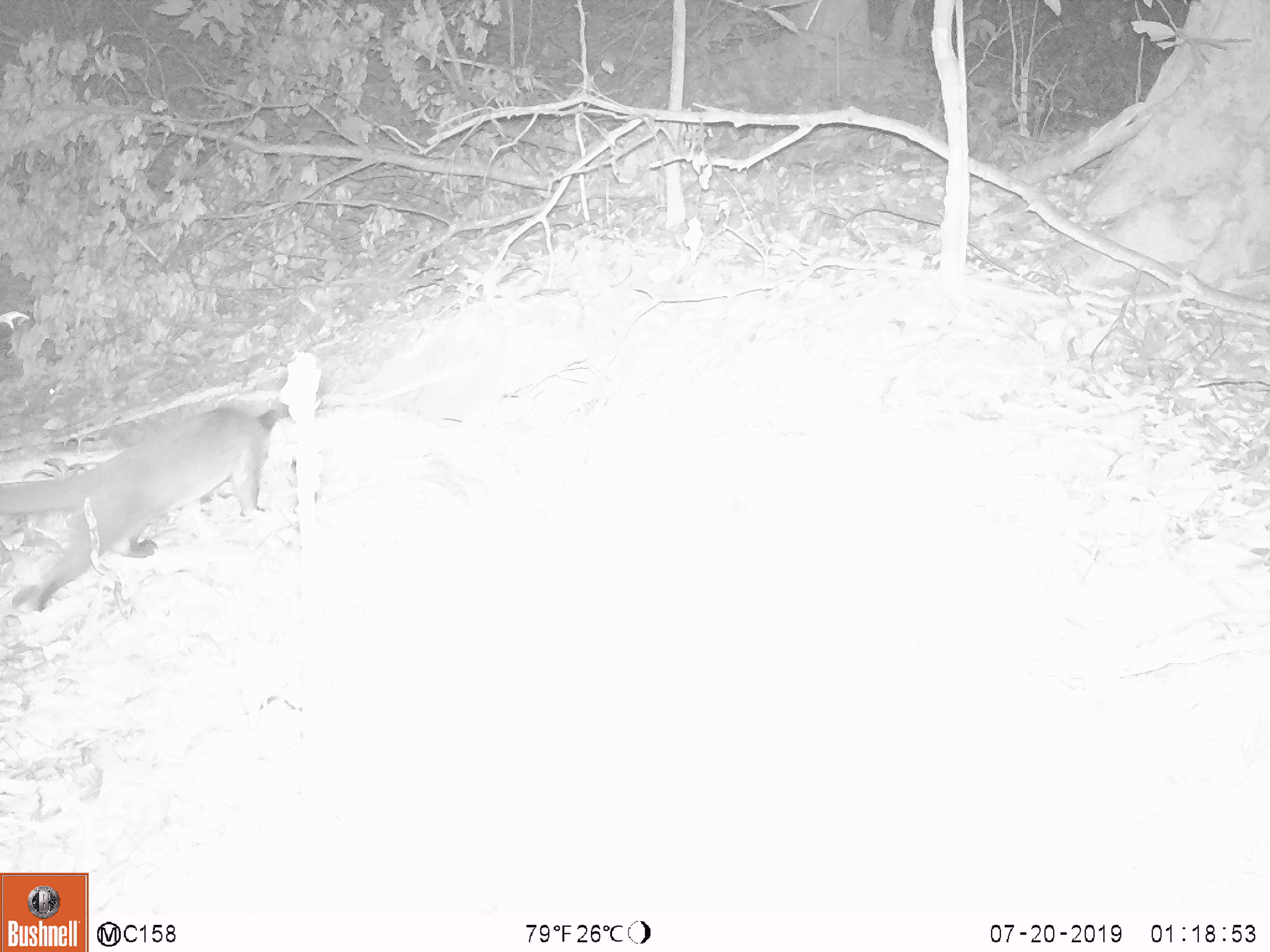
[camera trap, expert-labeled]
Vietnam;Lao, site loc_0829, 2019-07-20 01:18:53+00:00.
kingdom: Animalia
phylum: Chordata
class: Mammalia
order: Carnivora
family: Viverridae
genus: Paguma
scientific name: Paguma larvata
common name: masked palm civet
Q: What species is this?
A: Masked palm civet (Paguma larvata).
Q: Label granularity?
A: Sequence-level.